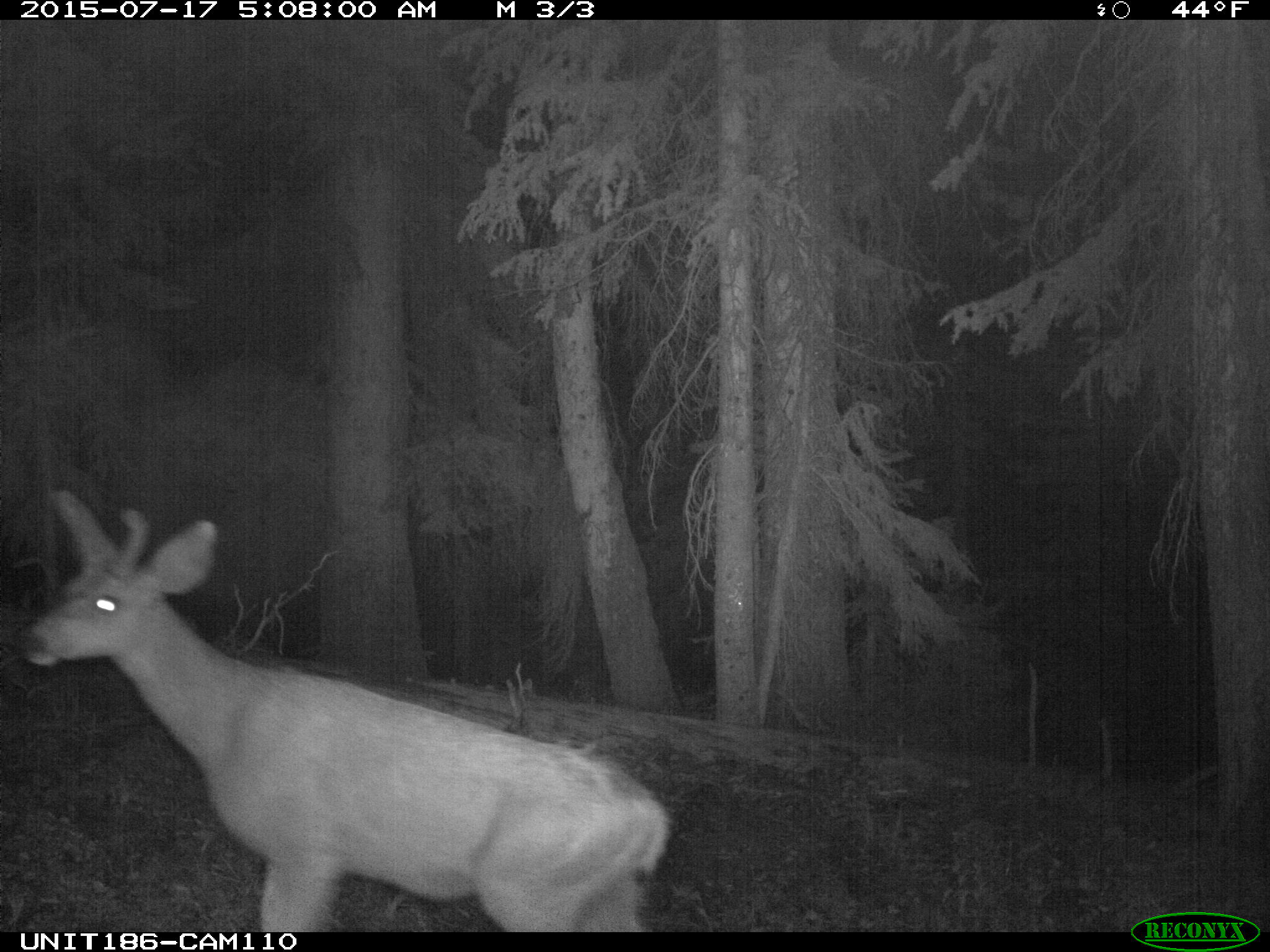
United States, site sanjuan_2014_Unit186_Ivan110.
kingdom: Animalia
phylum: Chordata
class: Mammalia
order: Artiodactyla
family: Cervidae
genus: Odocoileus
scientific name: Odocoileus hemionus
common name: mule deer